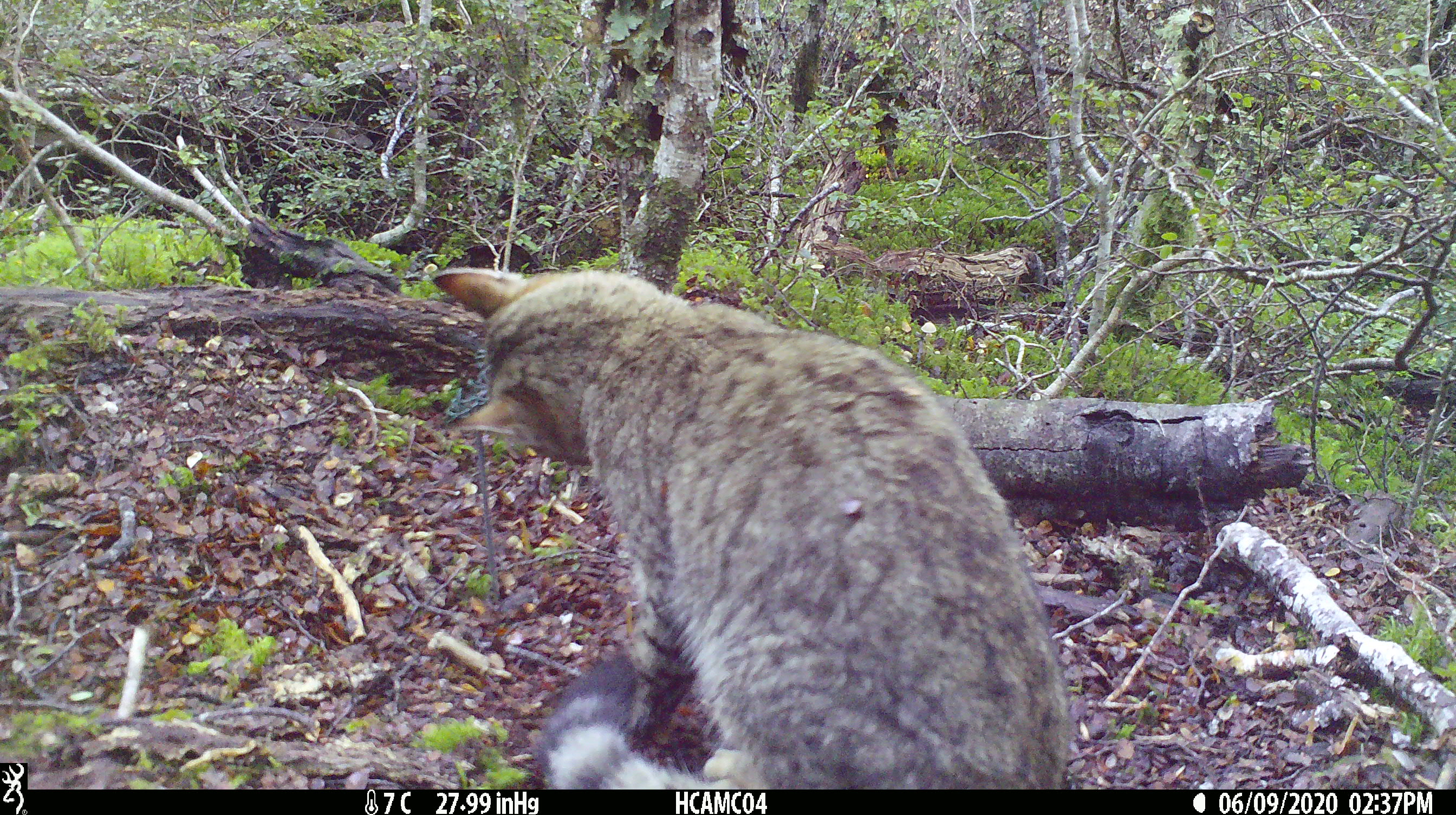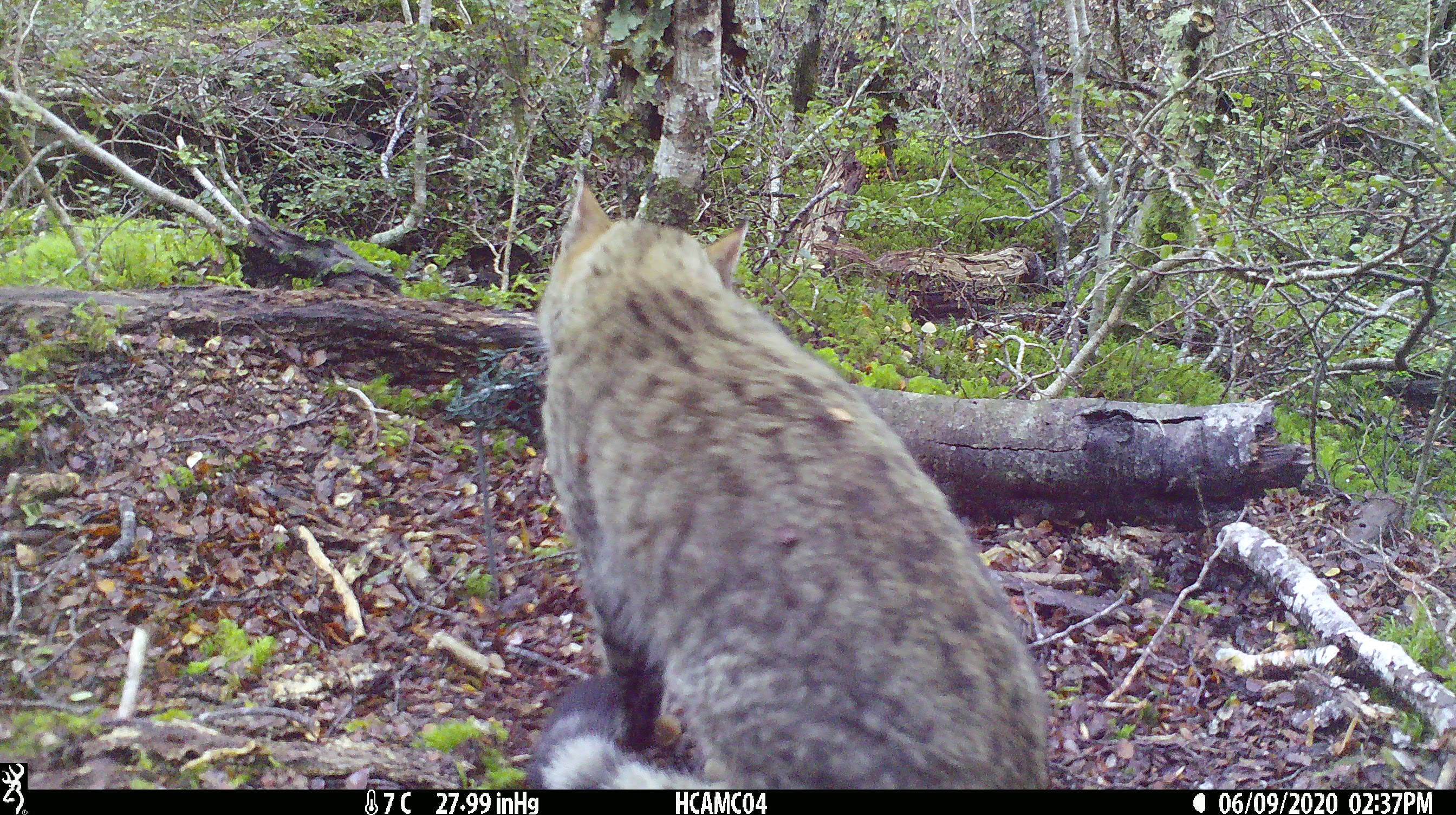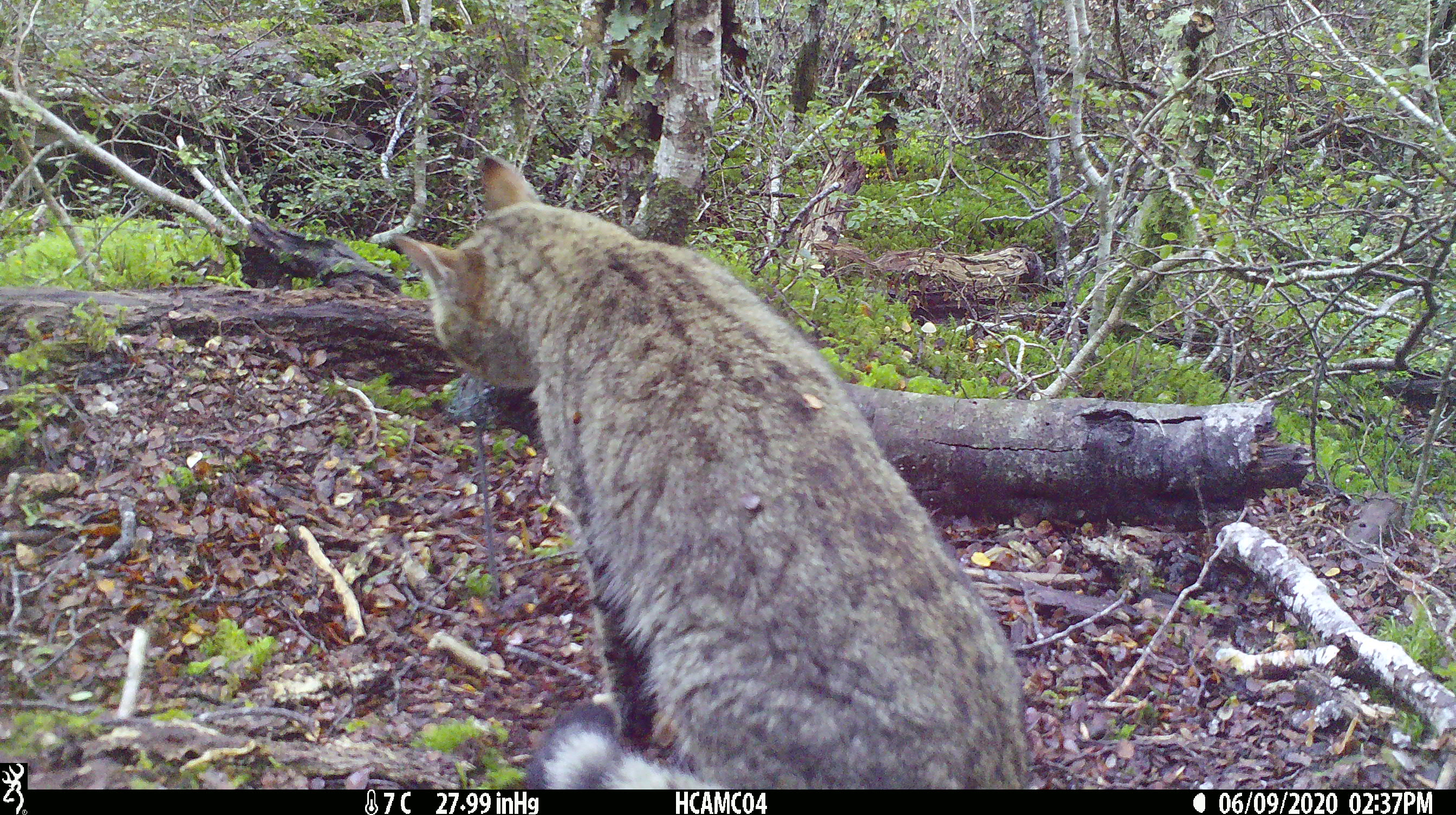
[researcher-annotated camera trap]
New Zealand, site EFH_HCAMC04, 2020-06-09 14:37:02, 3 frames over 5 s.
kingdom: Animalia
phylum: Chordata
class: Mammalia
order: Carnivora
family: Felidae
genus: Felis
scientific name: Felis catus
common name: domestic cat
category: cat